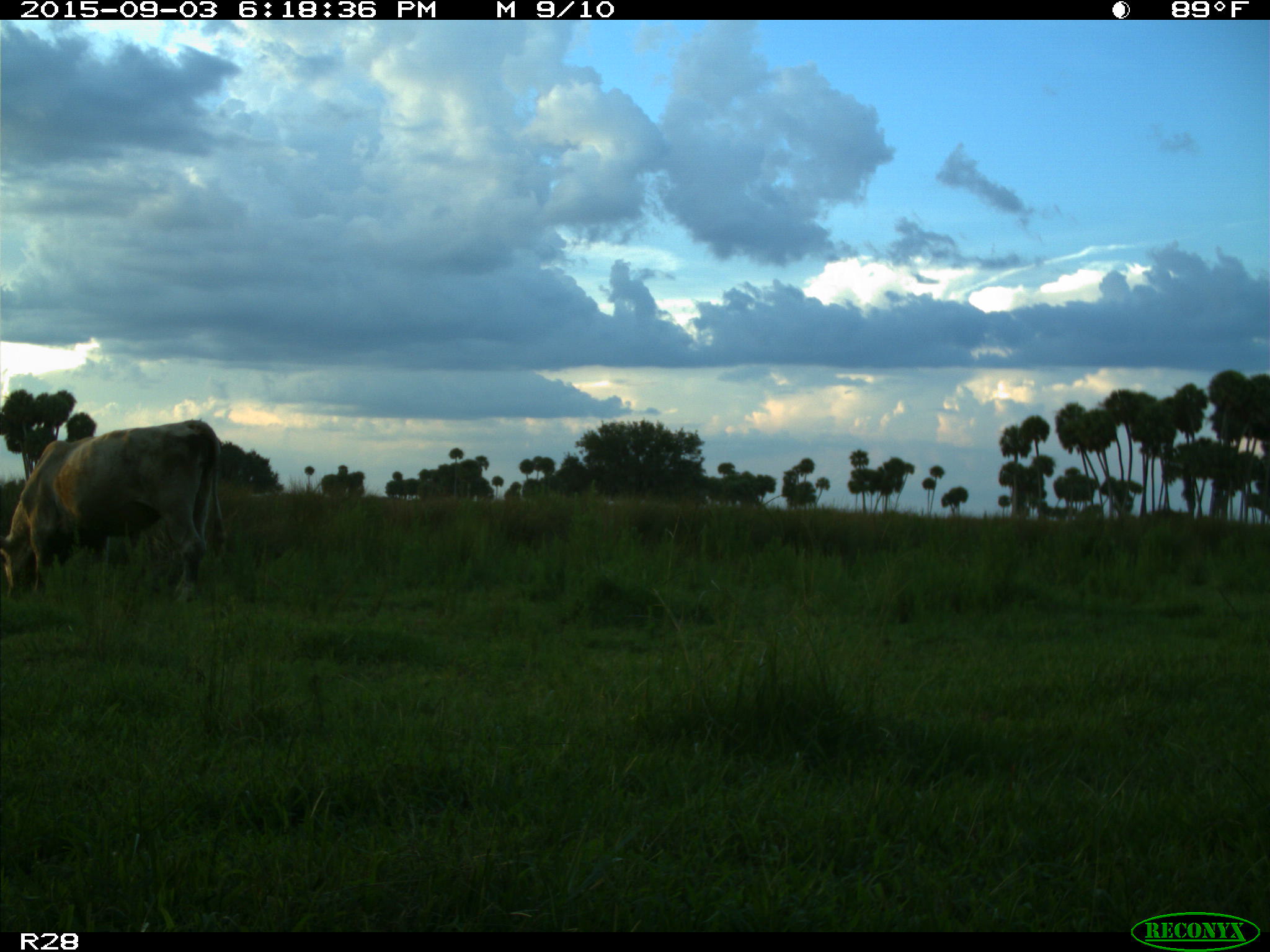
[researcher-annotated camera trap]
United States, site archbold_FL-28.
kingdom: Animalia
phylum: Chordata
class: Mammalia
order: Artiodactyla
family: Bovidae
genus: Bos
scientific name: Bos taurus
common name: domestic cow